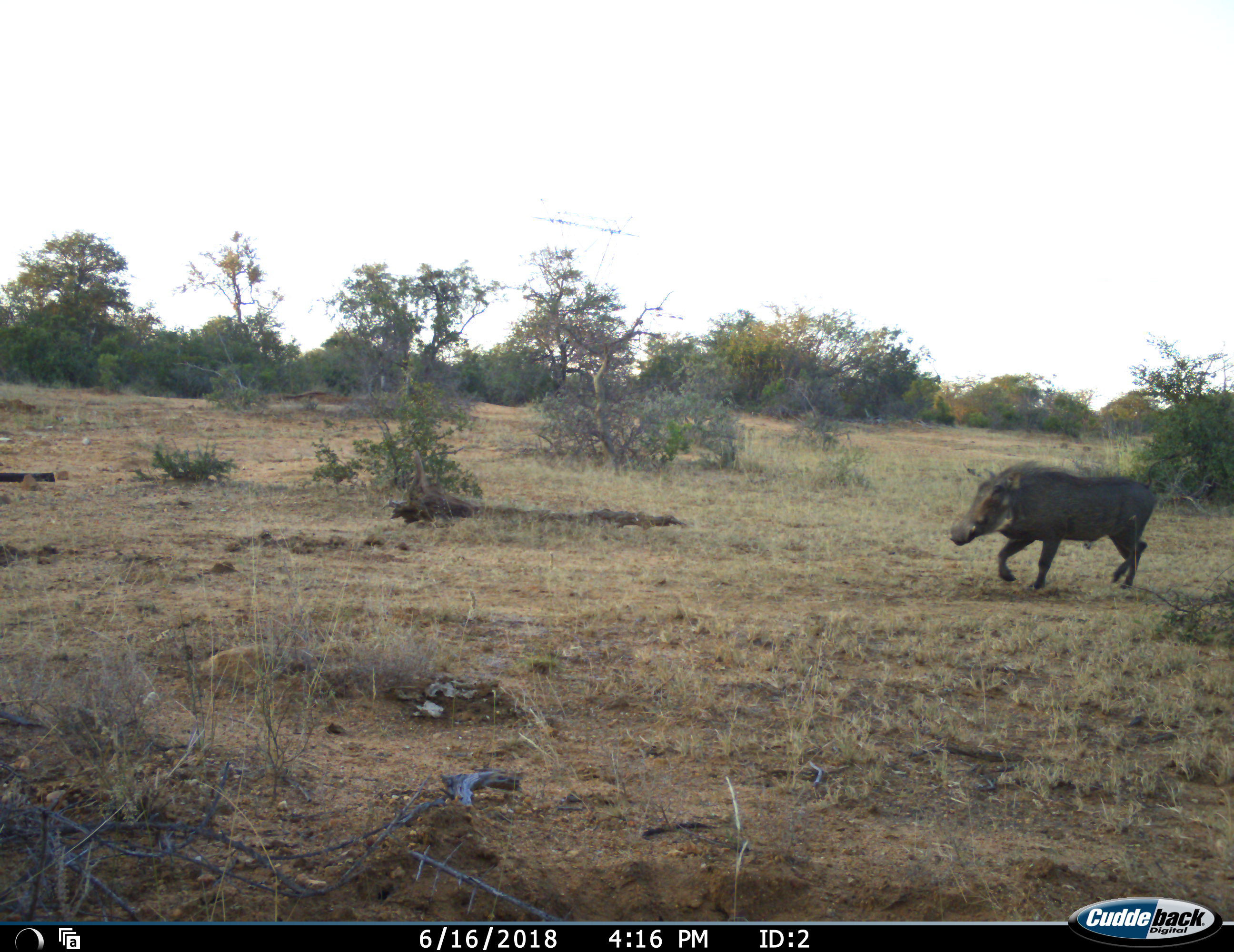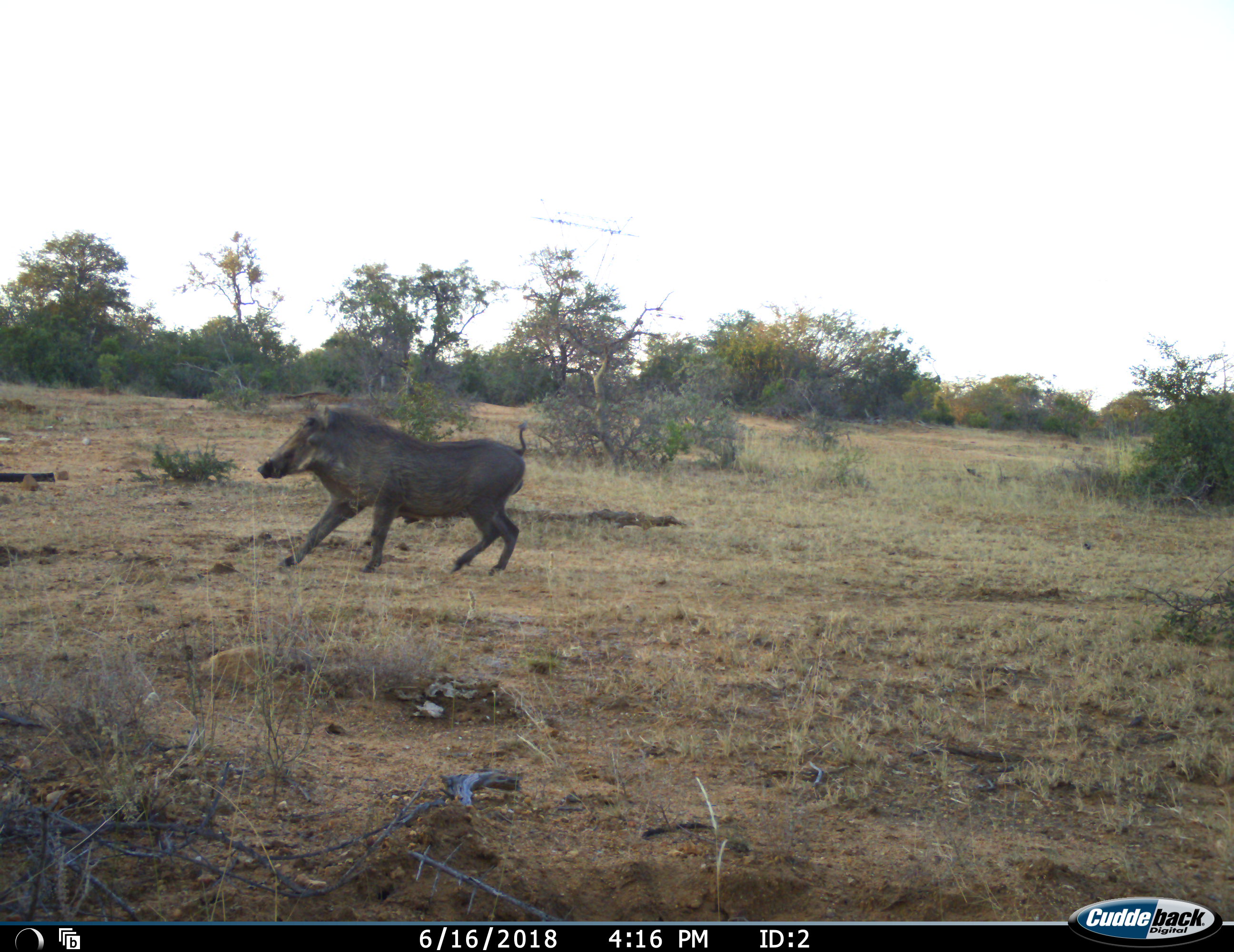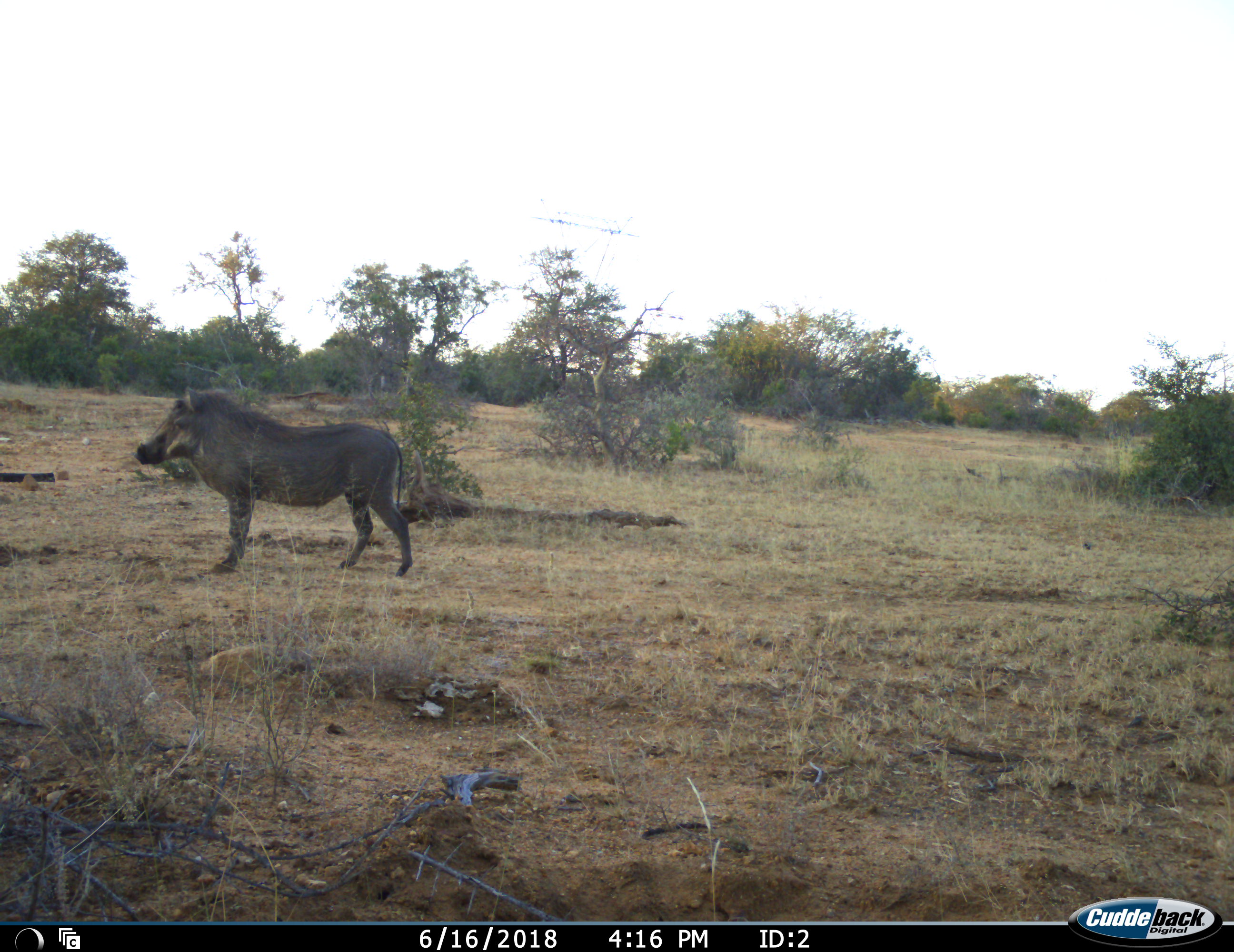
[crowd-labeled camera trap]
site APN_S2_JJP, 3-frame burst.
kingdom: Animalia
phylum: Chordata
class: Mammalia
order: Artiodactyla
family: Suidae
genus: Phacochoerus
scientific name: Phacochoerus africanus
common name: warthog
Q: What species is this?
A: Warthog (Phacochoerus africanus).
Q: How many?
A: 1.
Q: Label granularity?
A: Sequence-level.